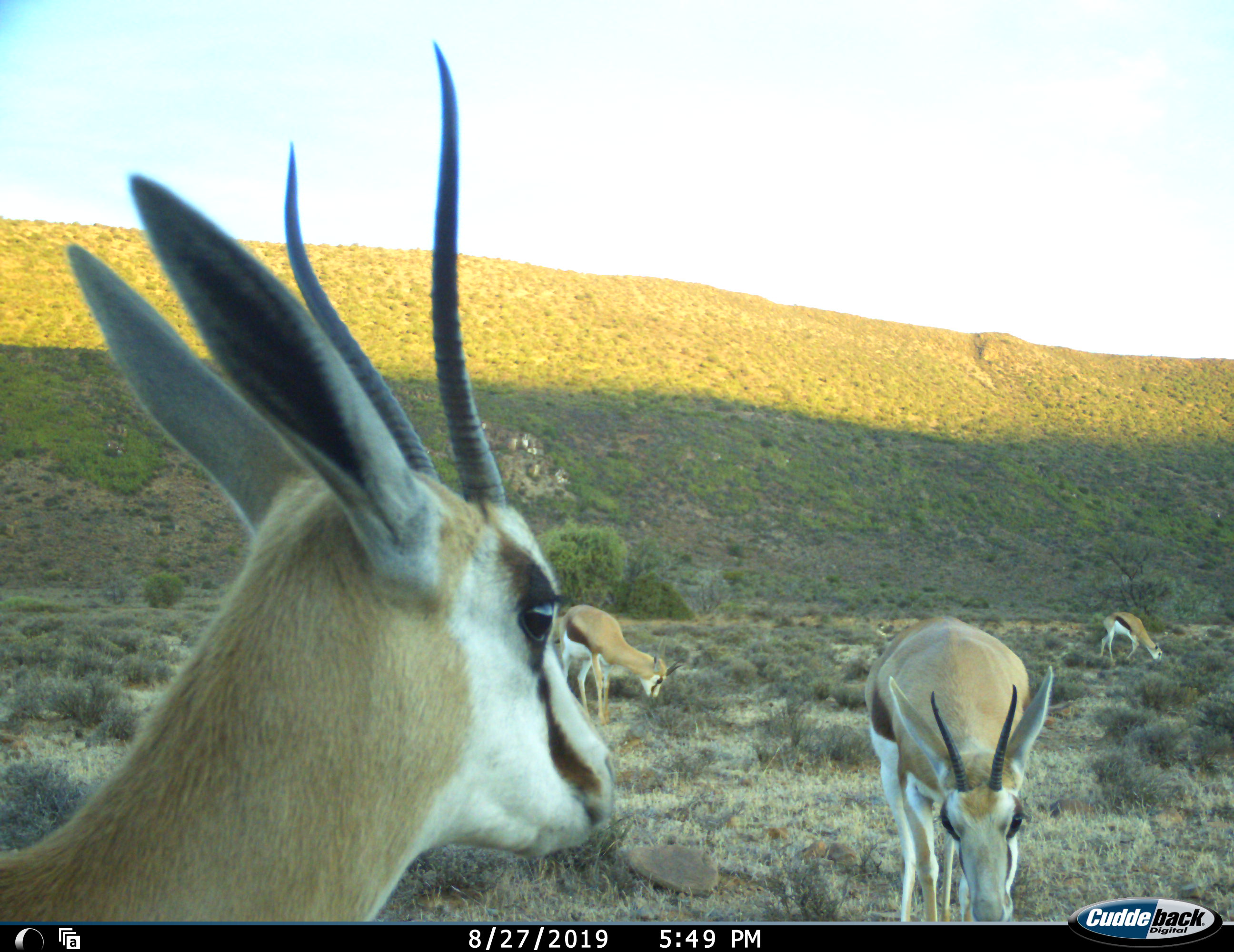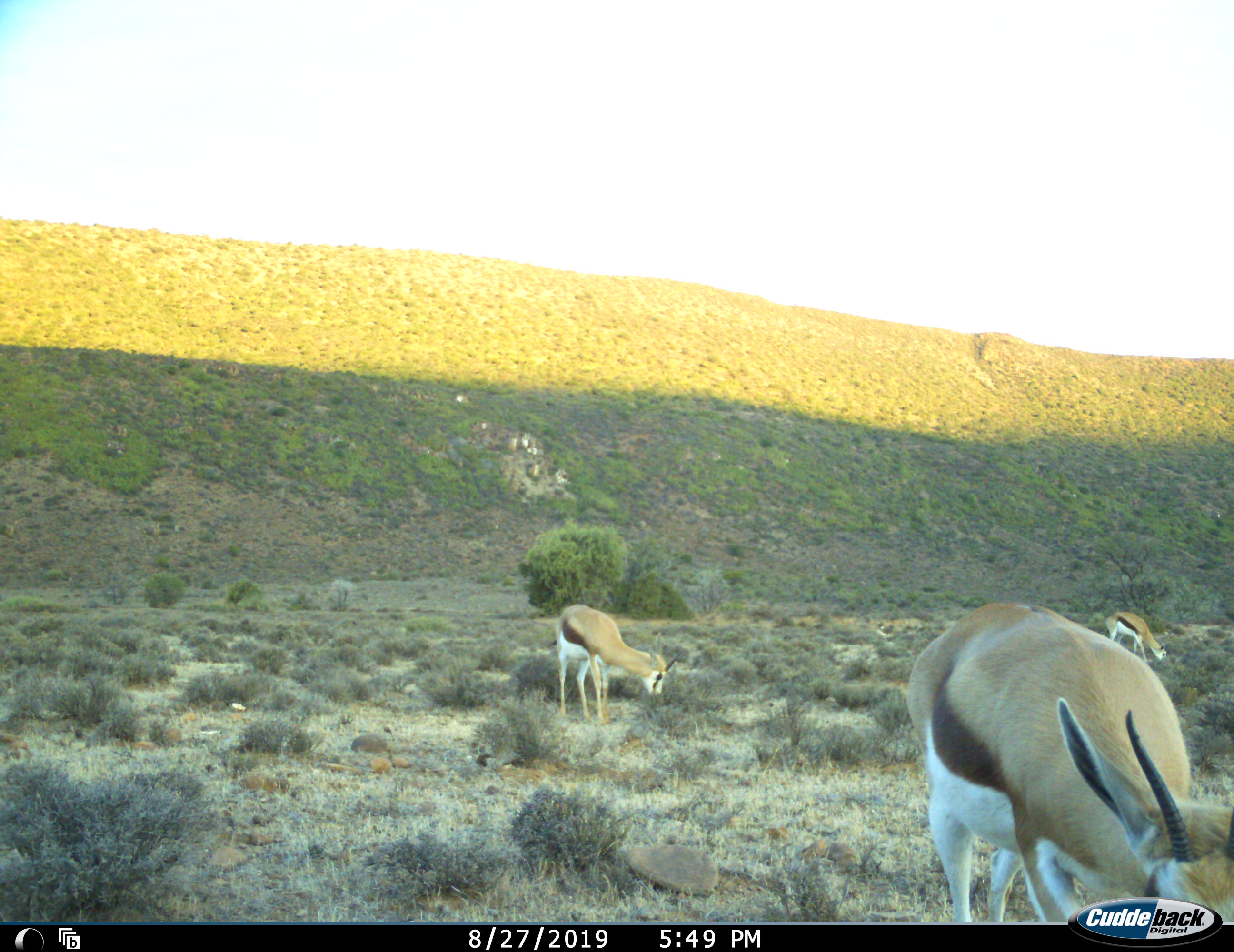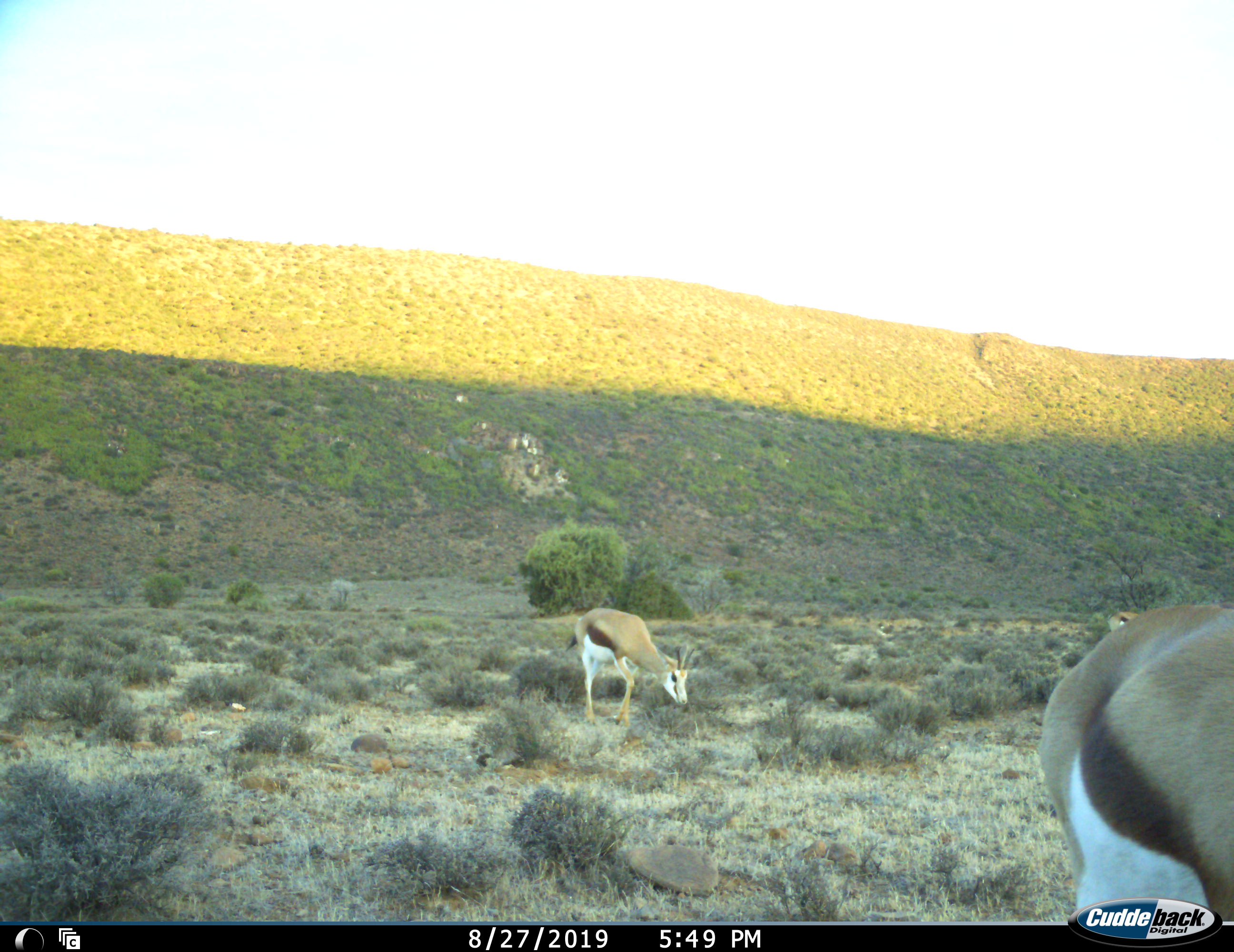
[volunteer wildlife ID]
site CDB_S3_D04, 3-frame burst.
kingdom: Animalia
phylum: Chordata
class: Mammalia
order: Artiodactyla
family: Bovidae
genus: Antidorcas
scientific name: Antidorcas marsupialis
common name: springbok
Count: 4.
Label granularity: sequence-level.